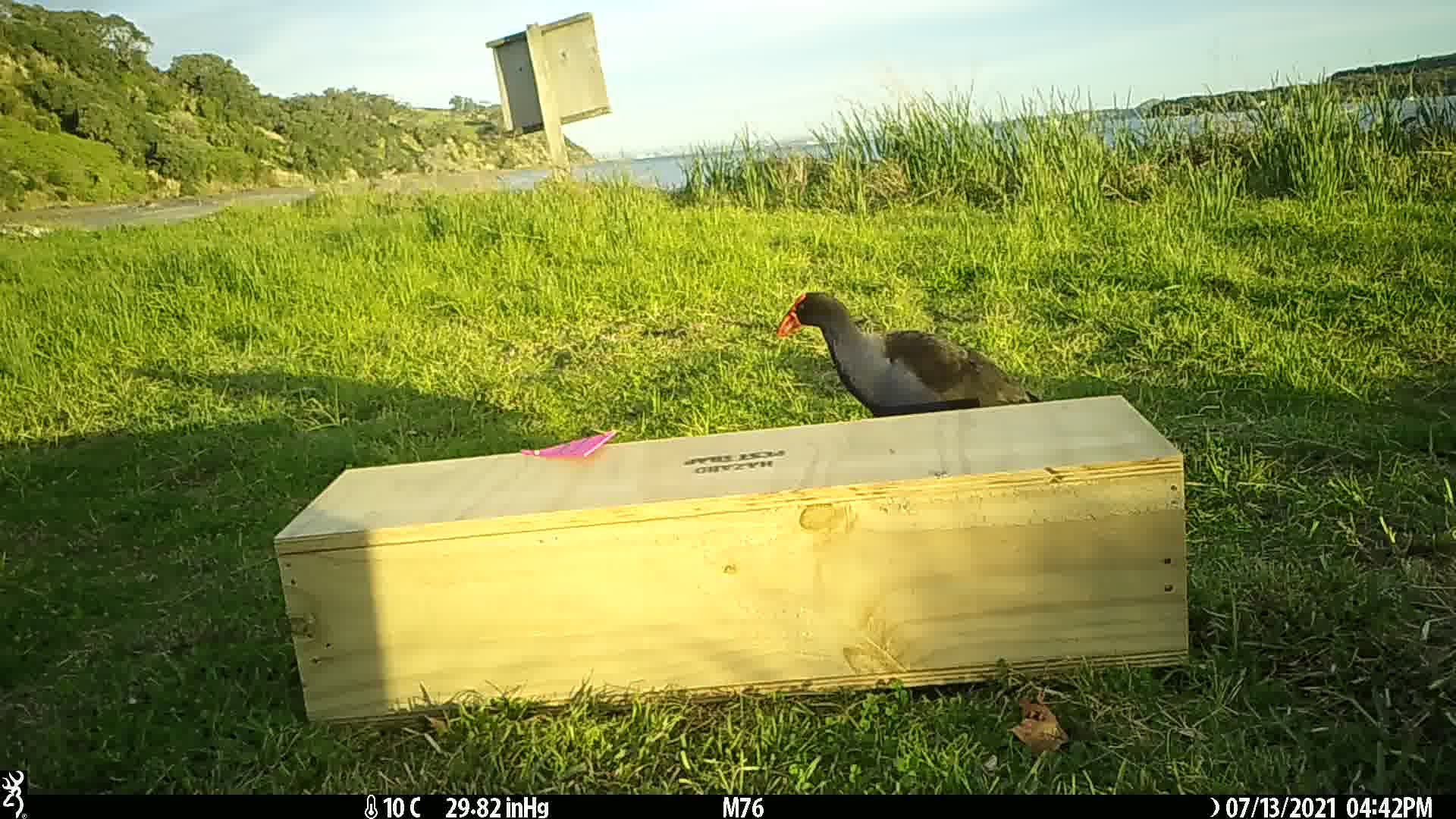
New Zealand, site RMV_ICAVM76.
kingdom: Animalia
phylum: Chordata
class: Aves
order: Gruiformes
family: Rallidae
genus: Porphyrio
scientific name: Porphyrio melanotus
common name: australasian swamphen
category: pukeko